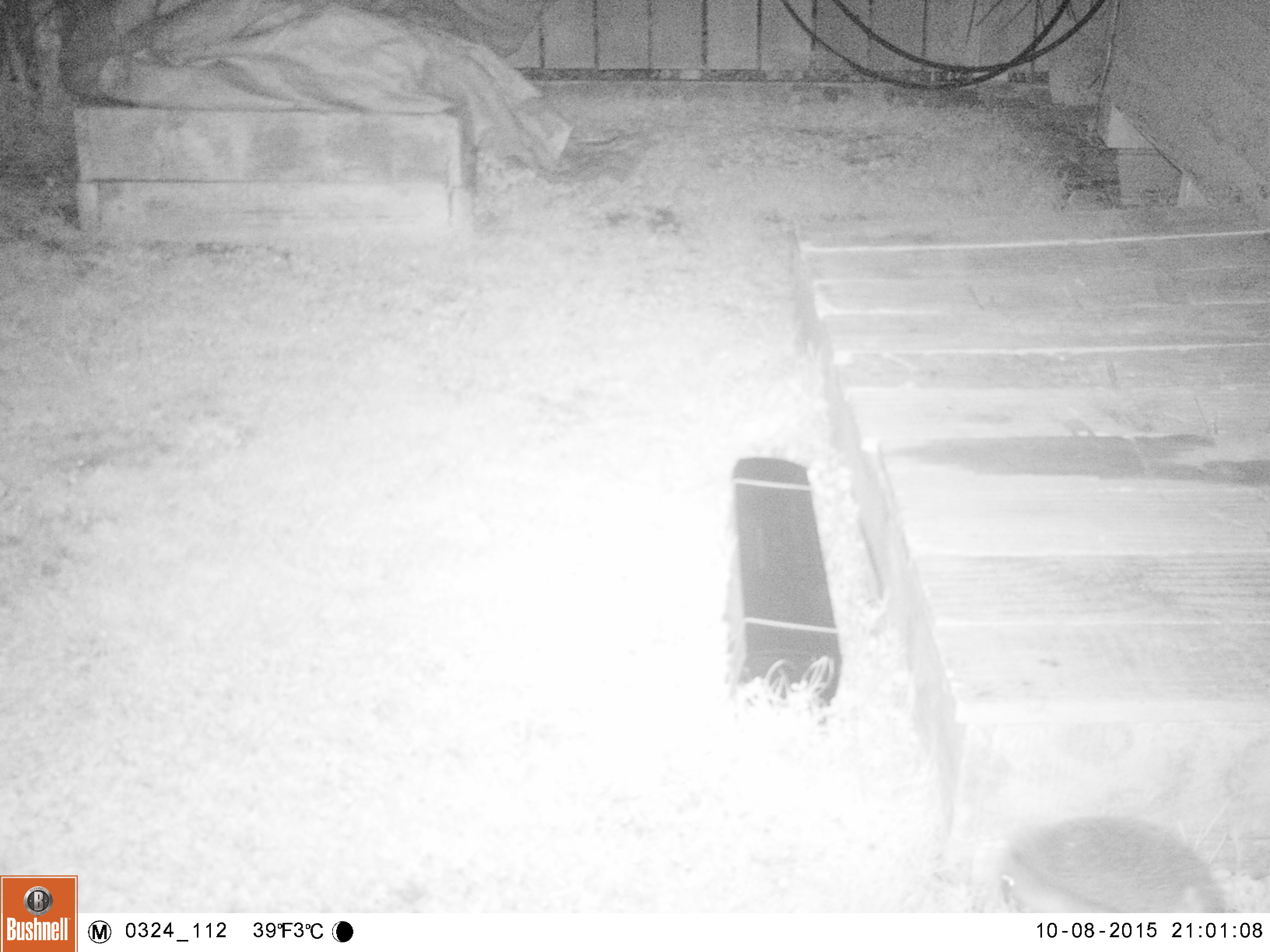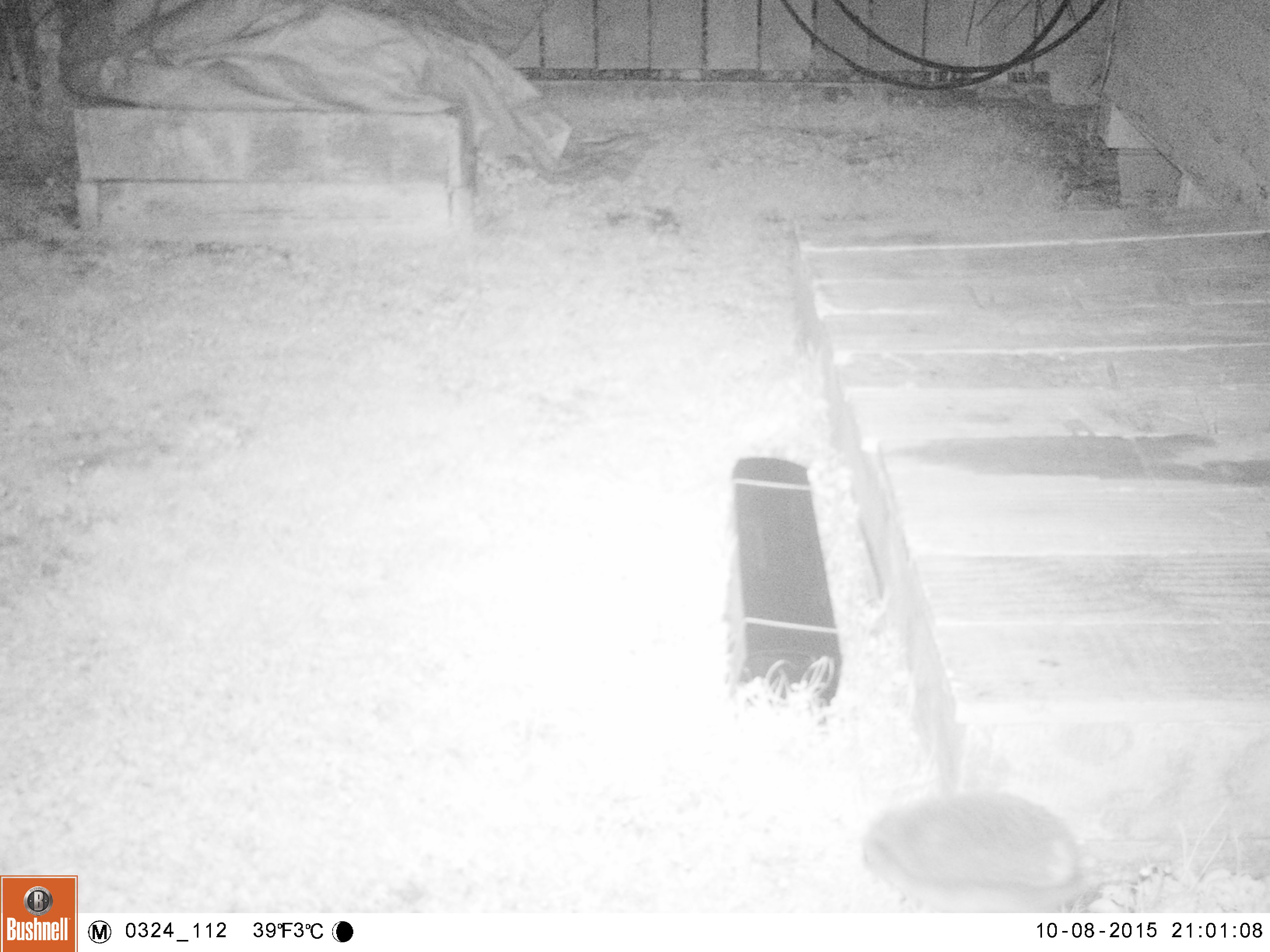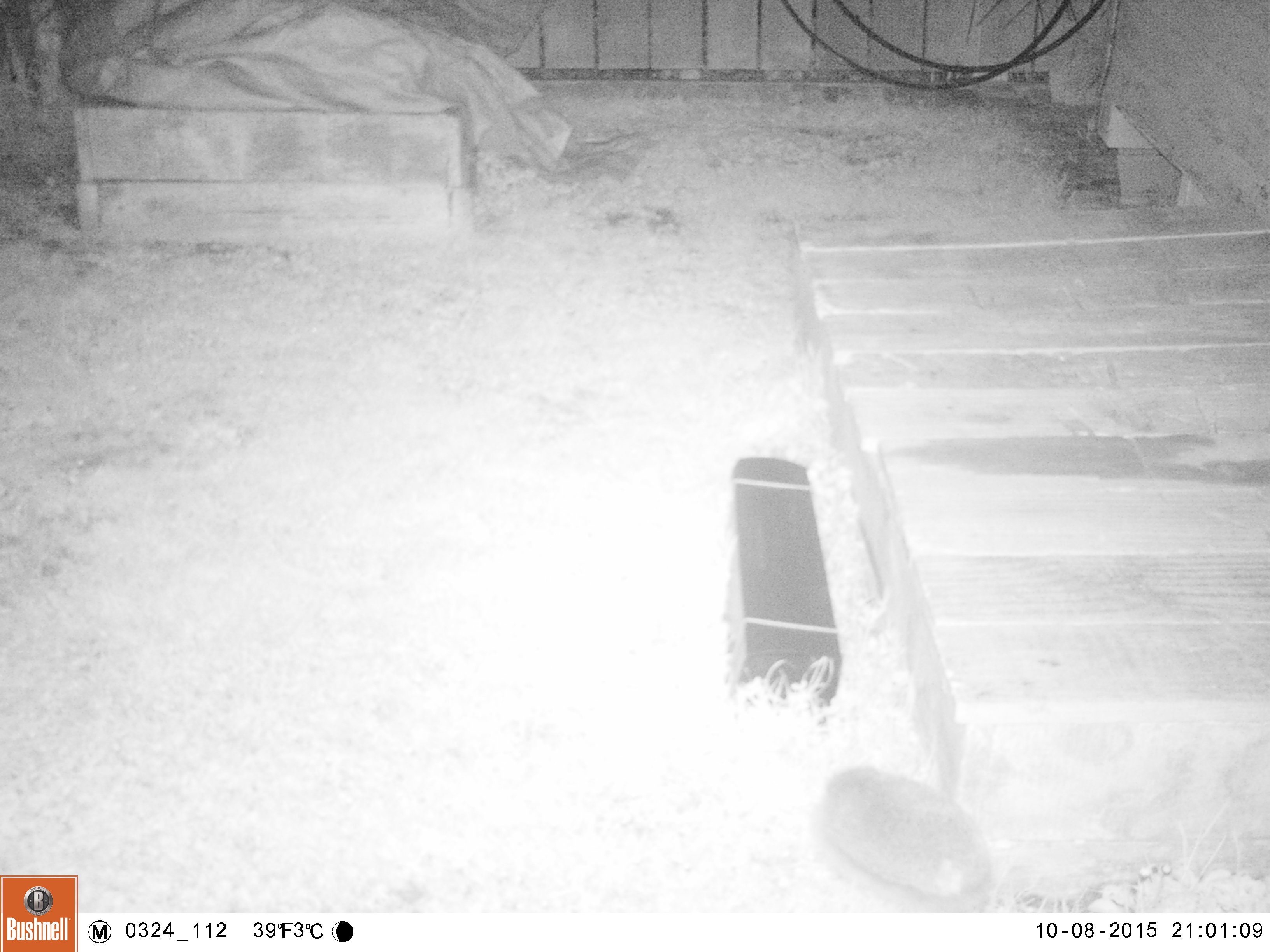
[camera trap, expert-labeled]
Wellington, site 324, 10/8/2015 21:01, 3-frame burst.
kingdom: Animalia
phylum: Chordata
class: Mammalia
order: Eulipotyphla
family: Erinaceidae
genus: Erinaceus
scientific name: Erinaceus europaeus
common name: hedgehog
Hedgehog (Erinaceus europaeus).